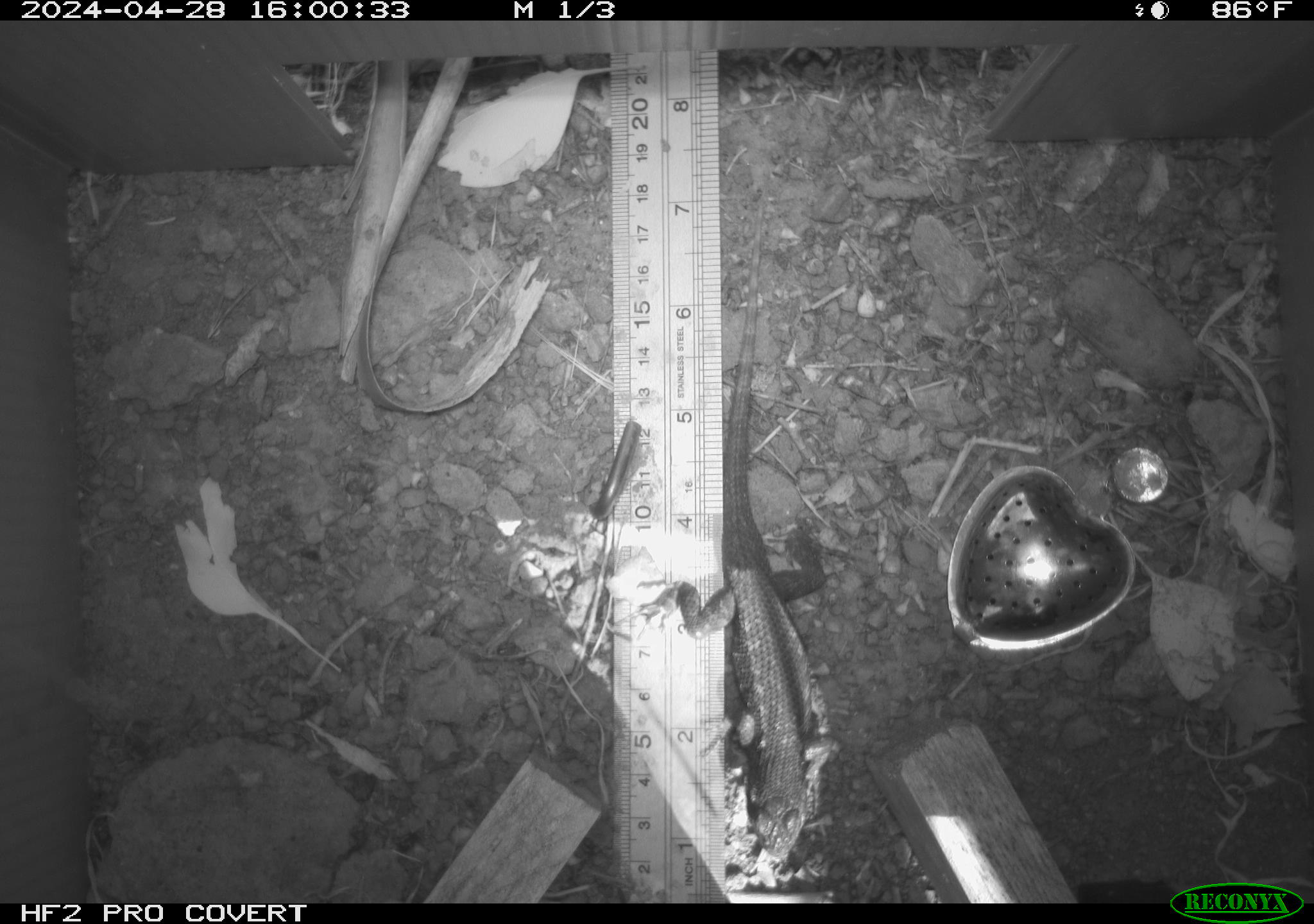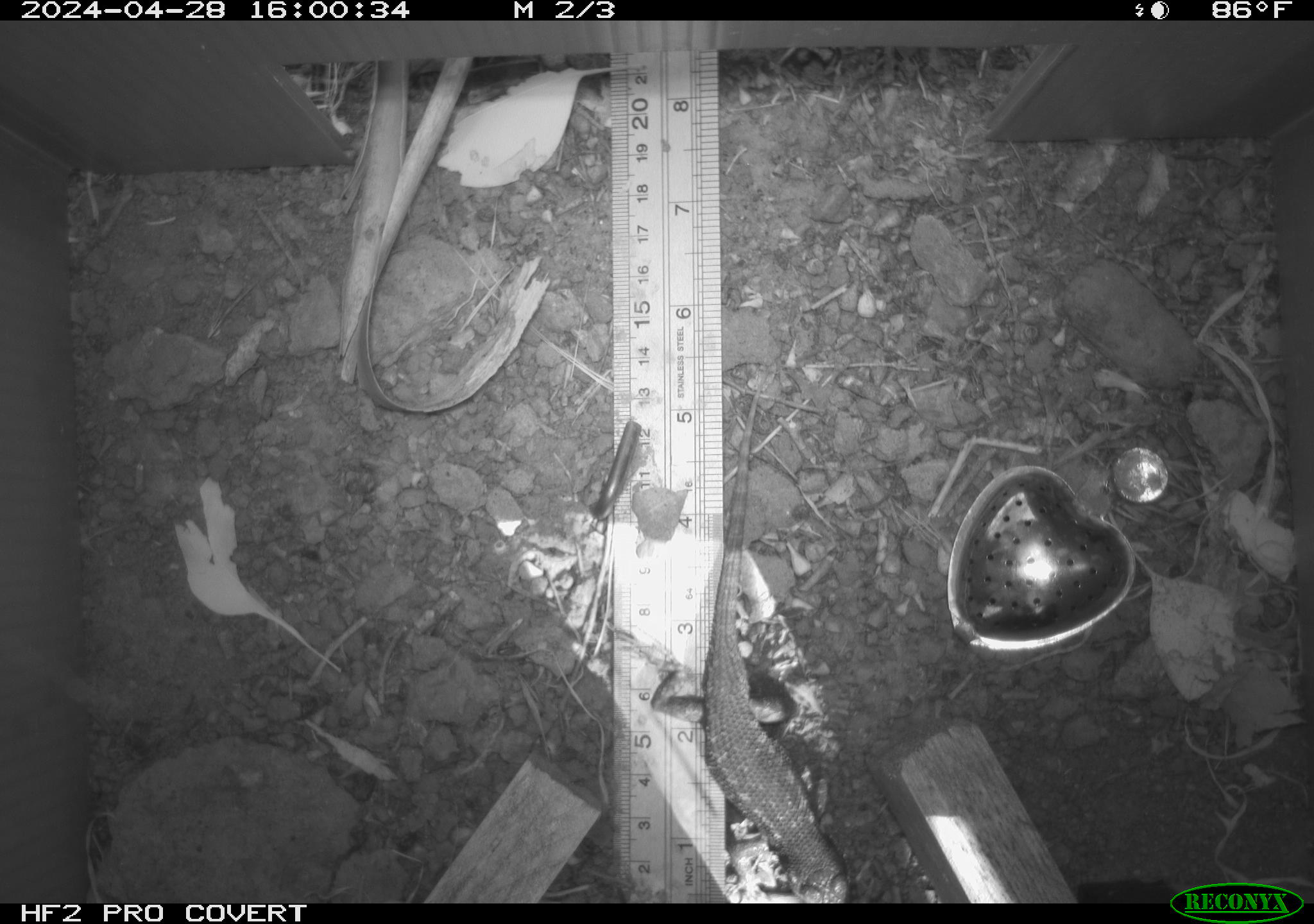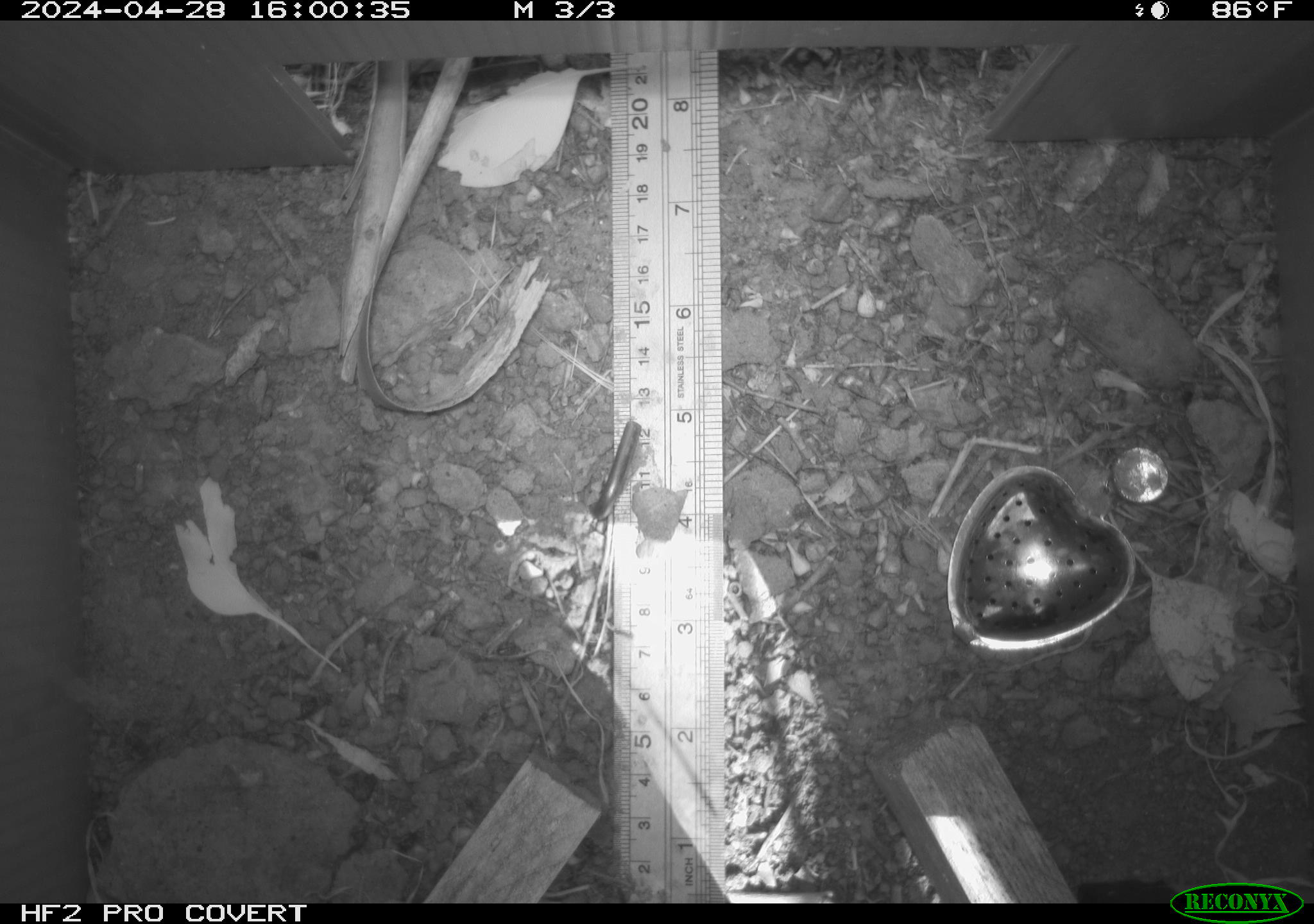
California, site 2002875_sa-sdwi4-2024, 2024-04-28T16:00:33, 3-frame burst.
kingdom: Animalia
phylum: Chordata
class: Reptilia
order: Squamata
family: Phrynosomatidae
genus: Sceloporus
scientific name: Sceloporus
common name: spiny lizards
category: sceloporus species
Sceloporus species (spiny lizards) (Sceloporus).